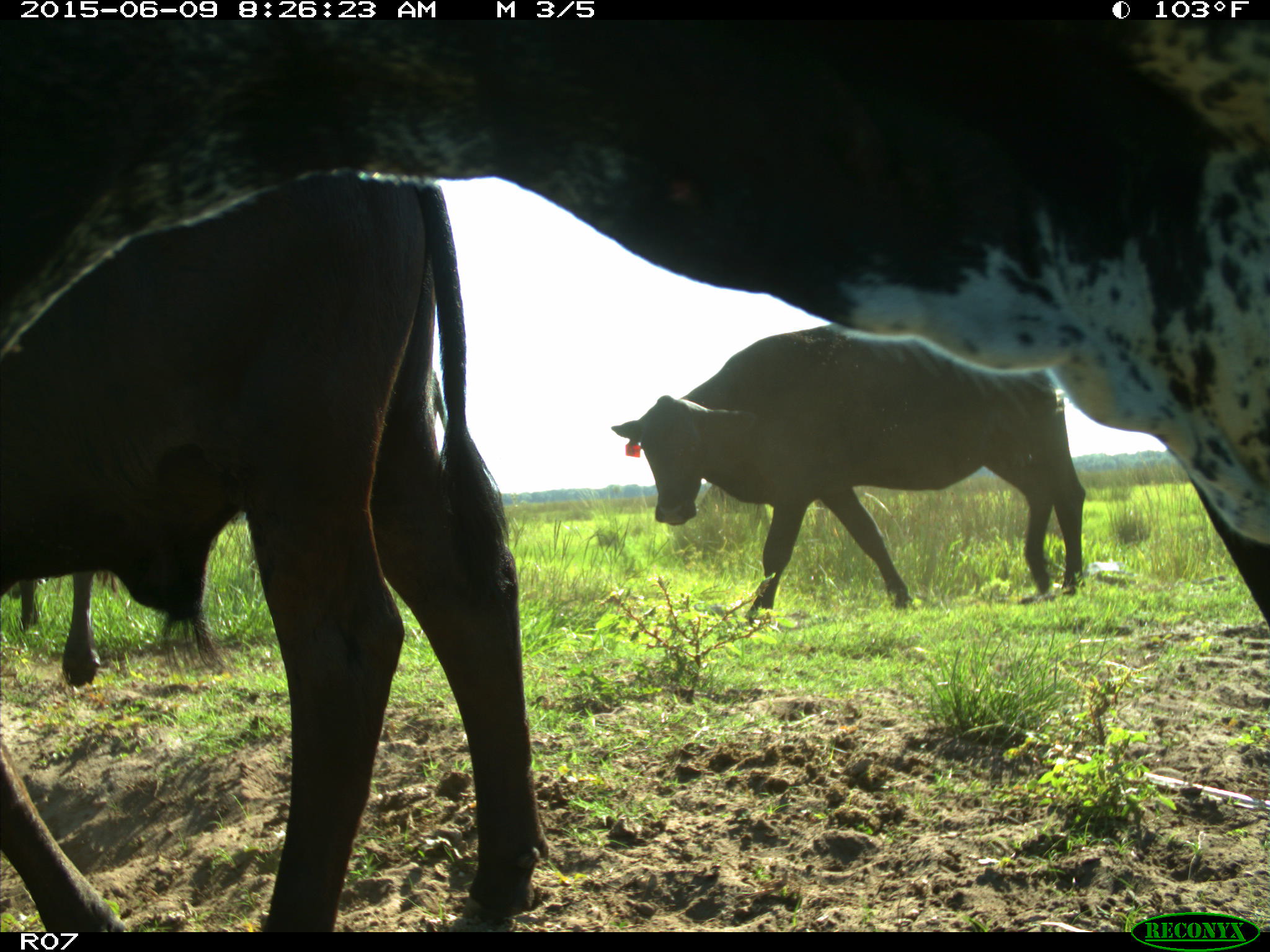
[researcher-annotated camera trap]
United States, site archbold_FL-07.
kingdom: Animalia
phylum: Chordata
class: Mammalia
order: Artiodactyla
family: Bovidae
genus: Bos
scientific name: Bos taurus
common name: domestic cow